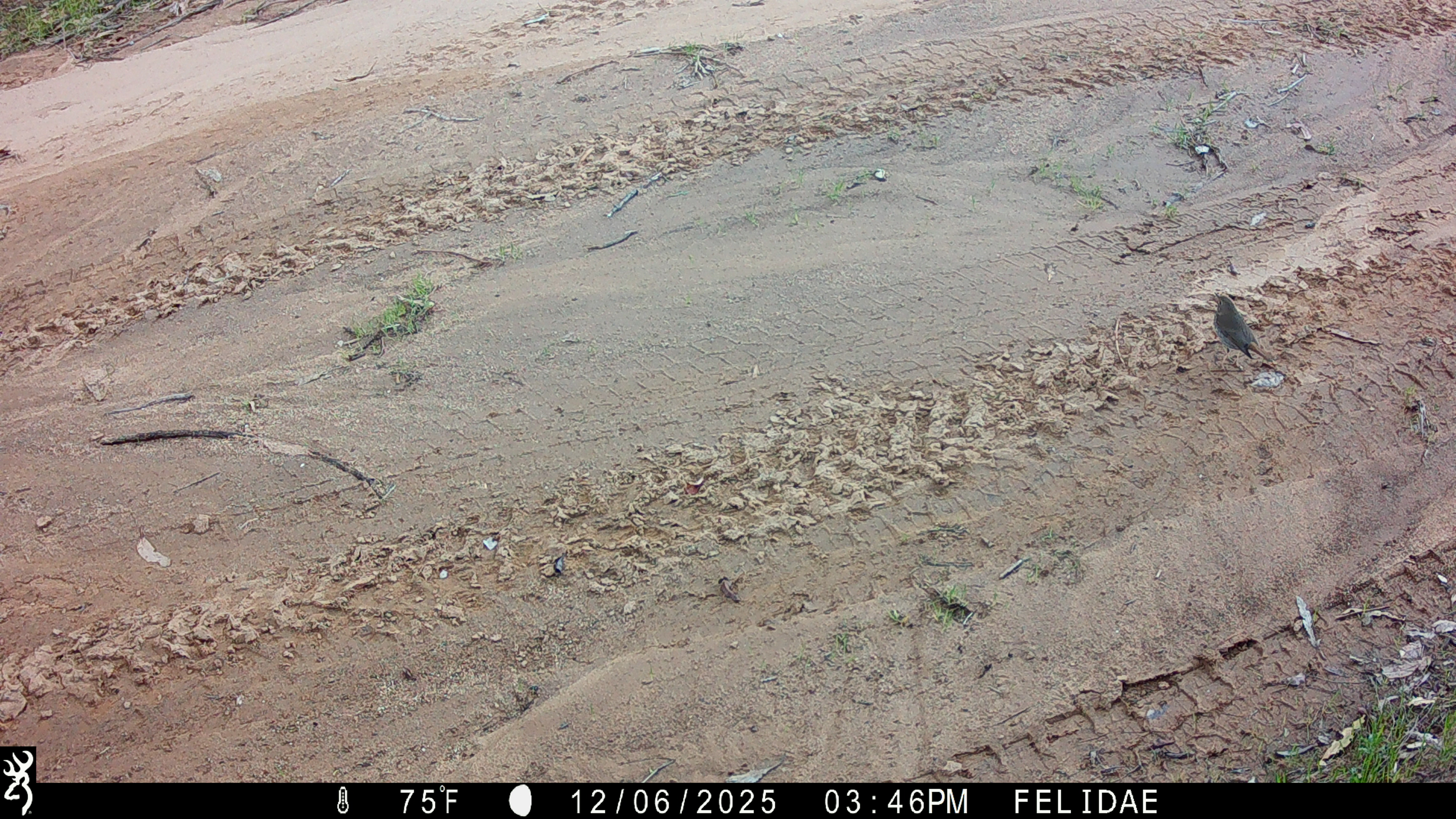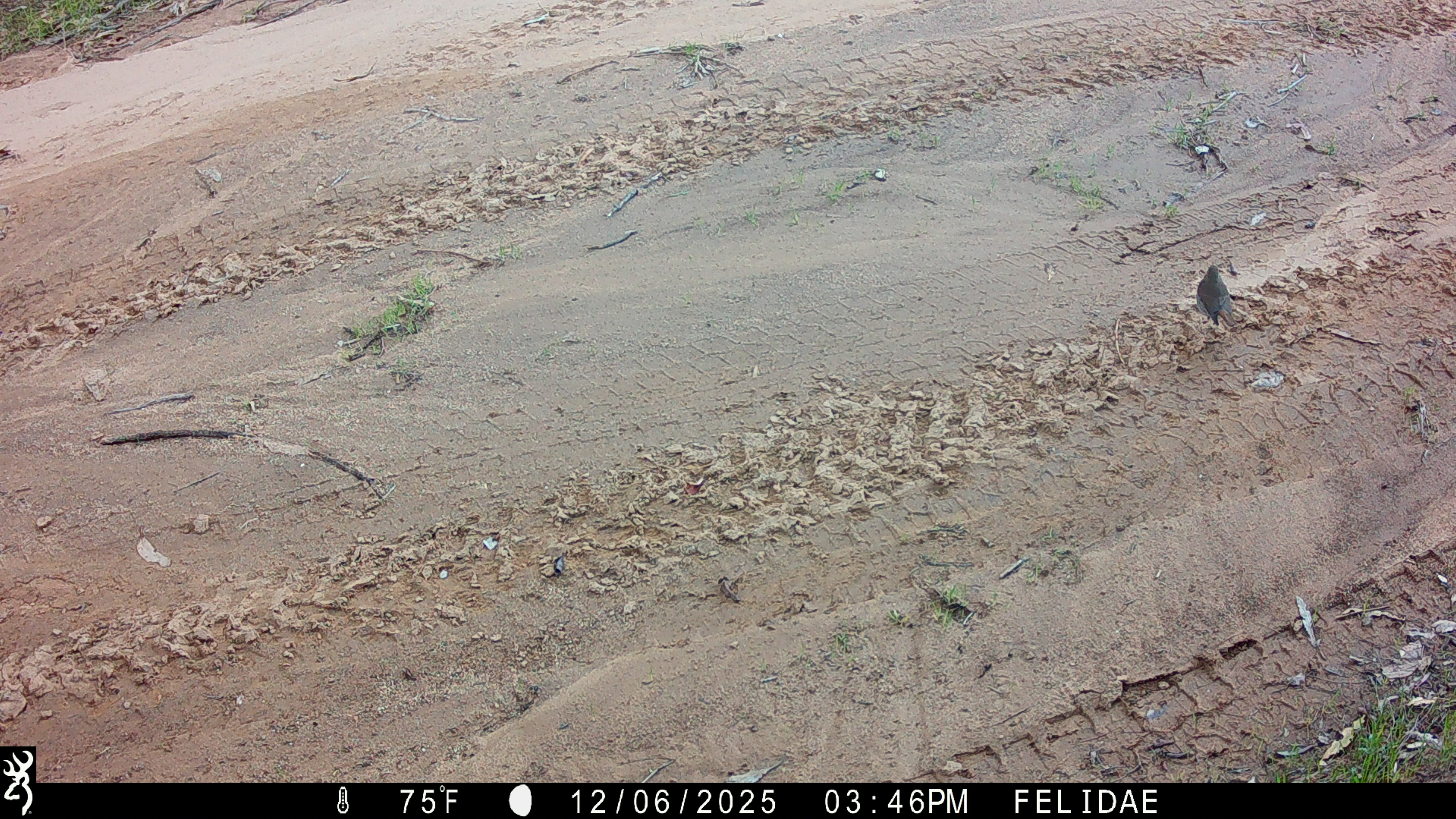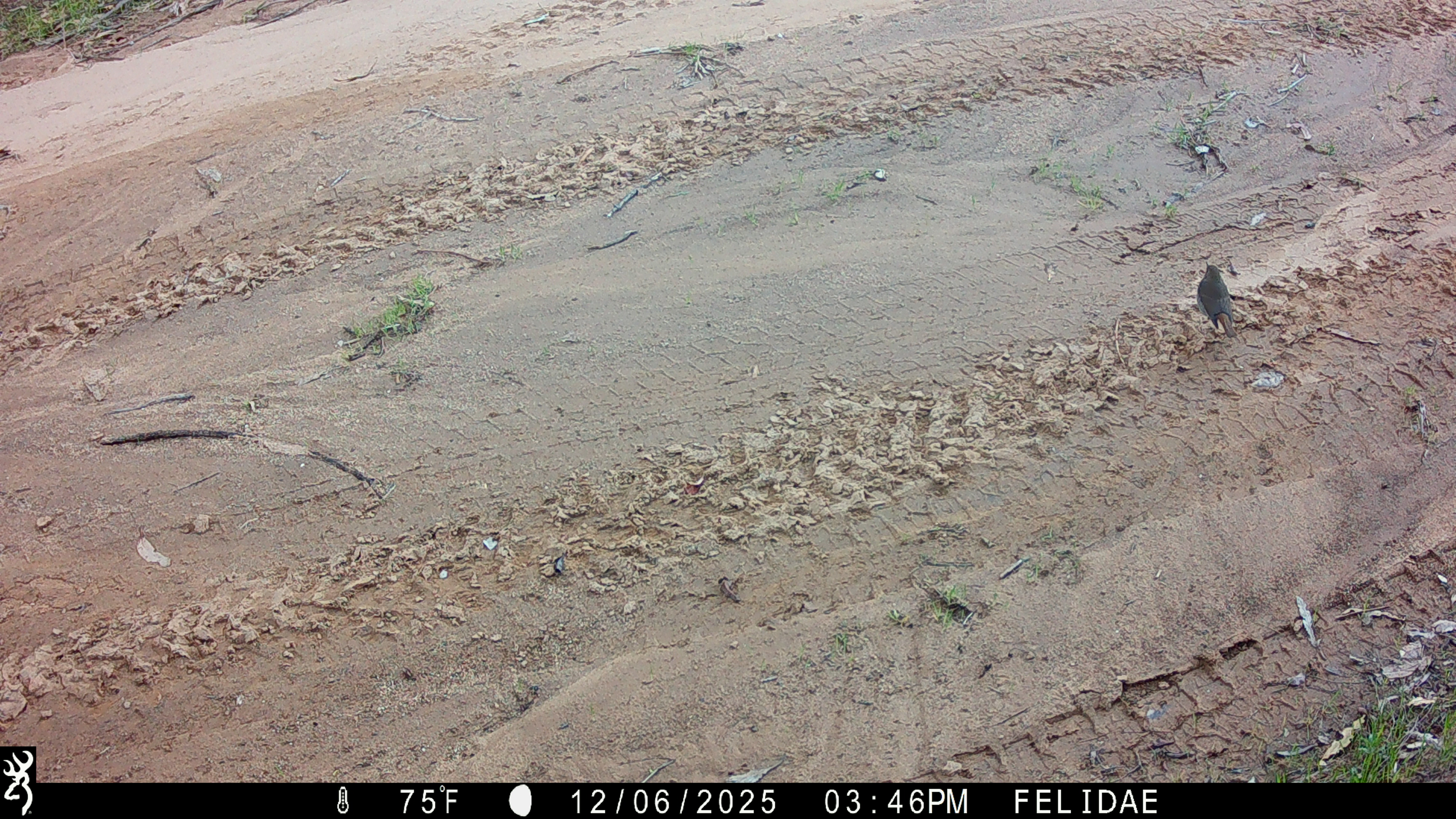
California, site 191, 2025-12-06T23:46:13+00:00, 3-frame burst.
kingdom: Animalia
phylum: Chordata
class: Aves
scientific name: Aves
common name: bird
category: unknown bird